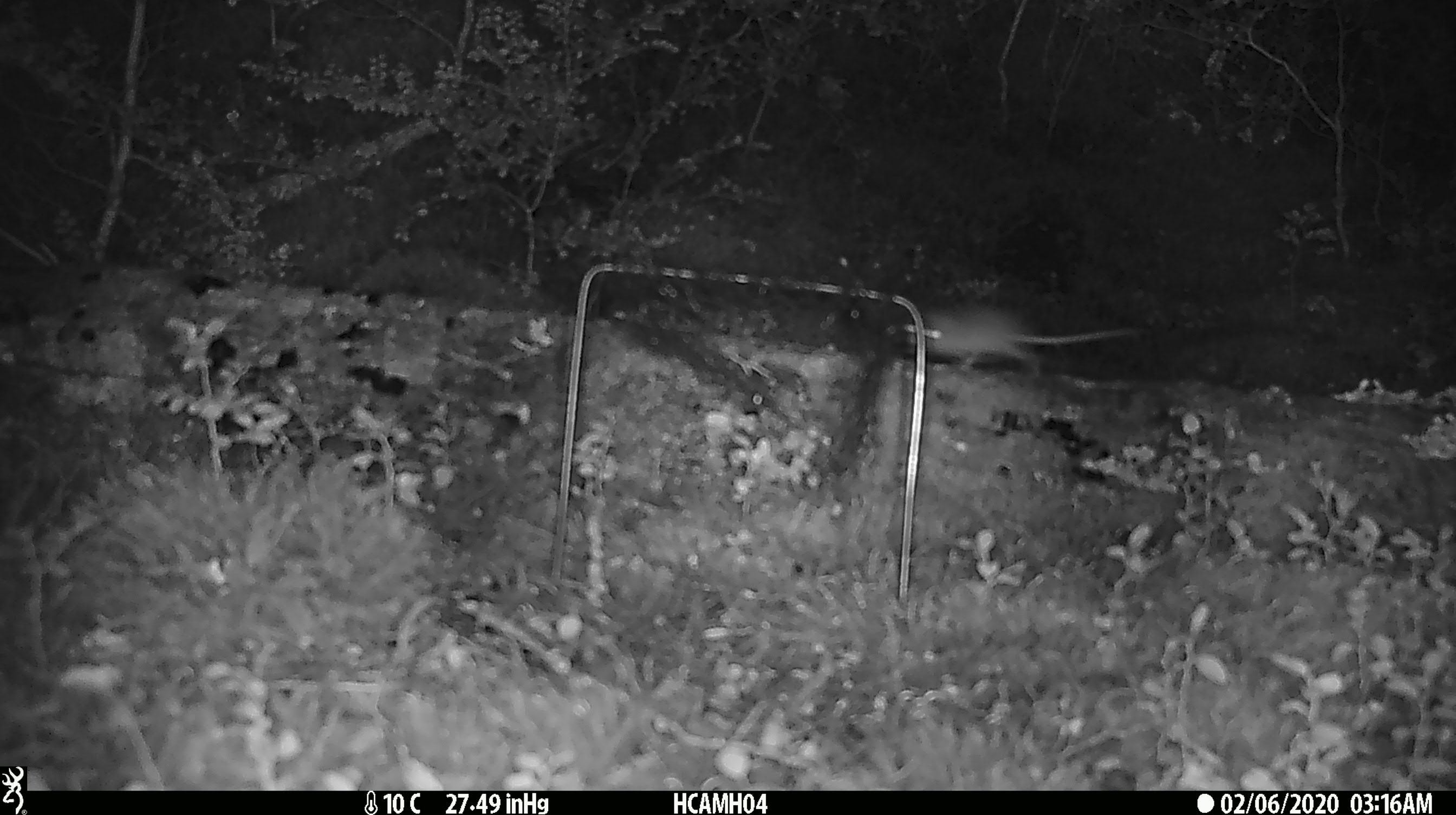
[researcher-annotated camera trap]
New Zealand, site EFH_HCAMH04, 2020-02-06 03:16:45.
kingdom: Animalia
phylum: Chordata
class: Mammalia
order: Rodentia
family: Muridae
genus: Mus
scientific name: Mus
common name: mouse